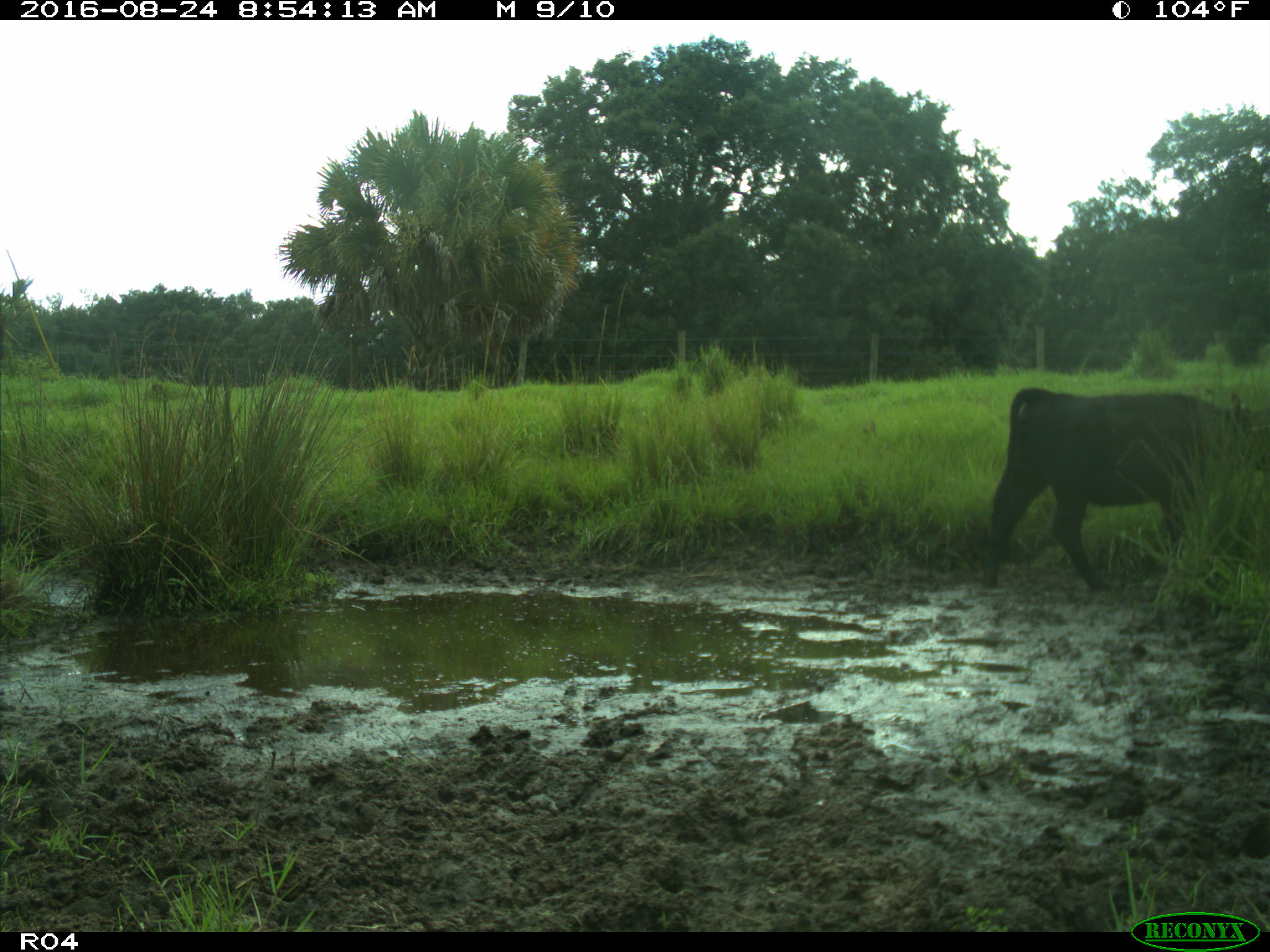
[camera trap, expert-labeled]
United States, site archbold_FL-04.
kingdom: Animalia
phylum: Chordata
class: Mammalia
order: Artiodactyla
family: Bovidae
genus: Bos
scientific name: Bos taurus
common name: domestic cow